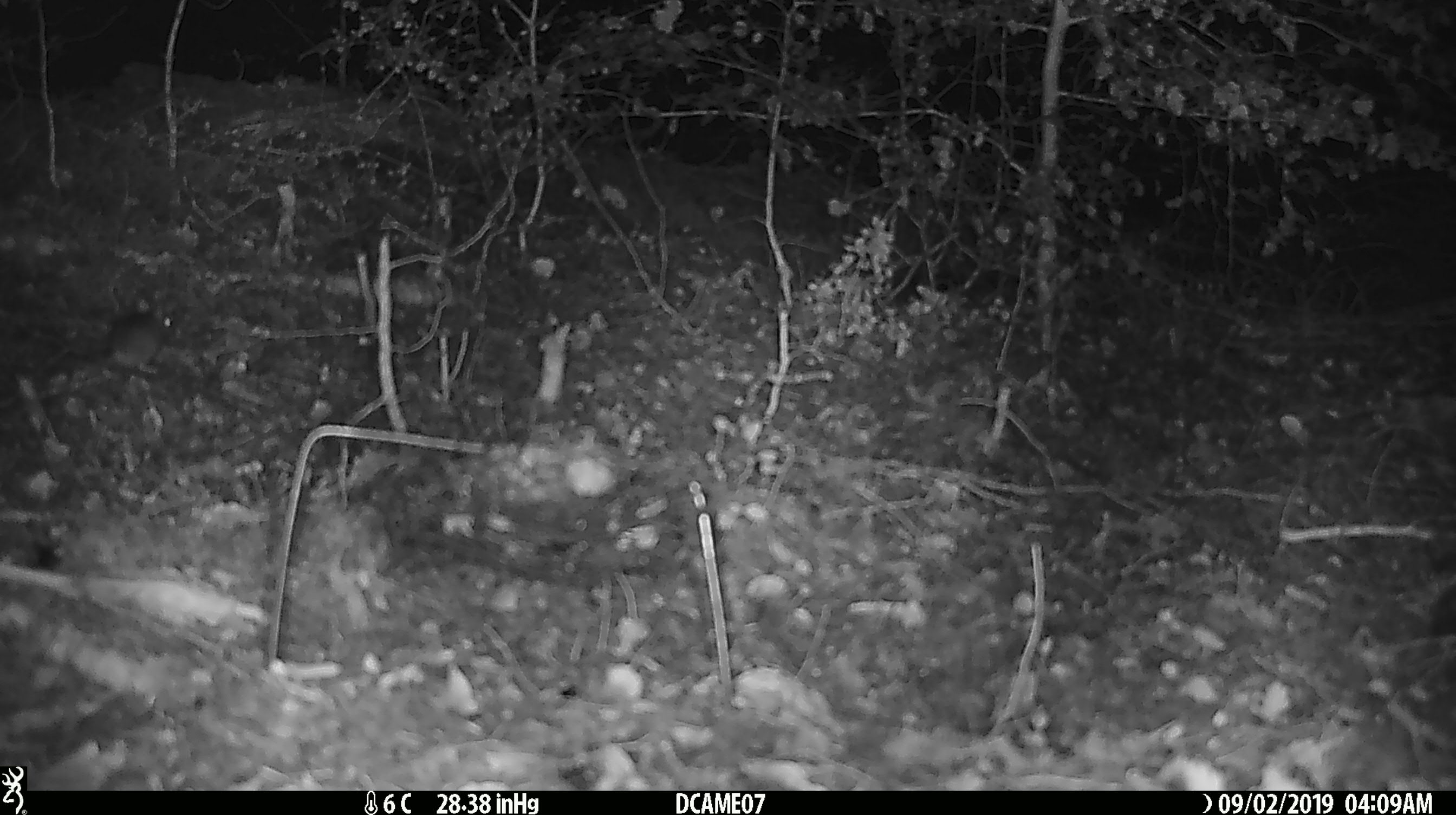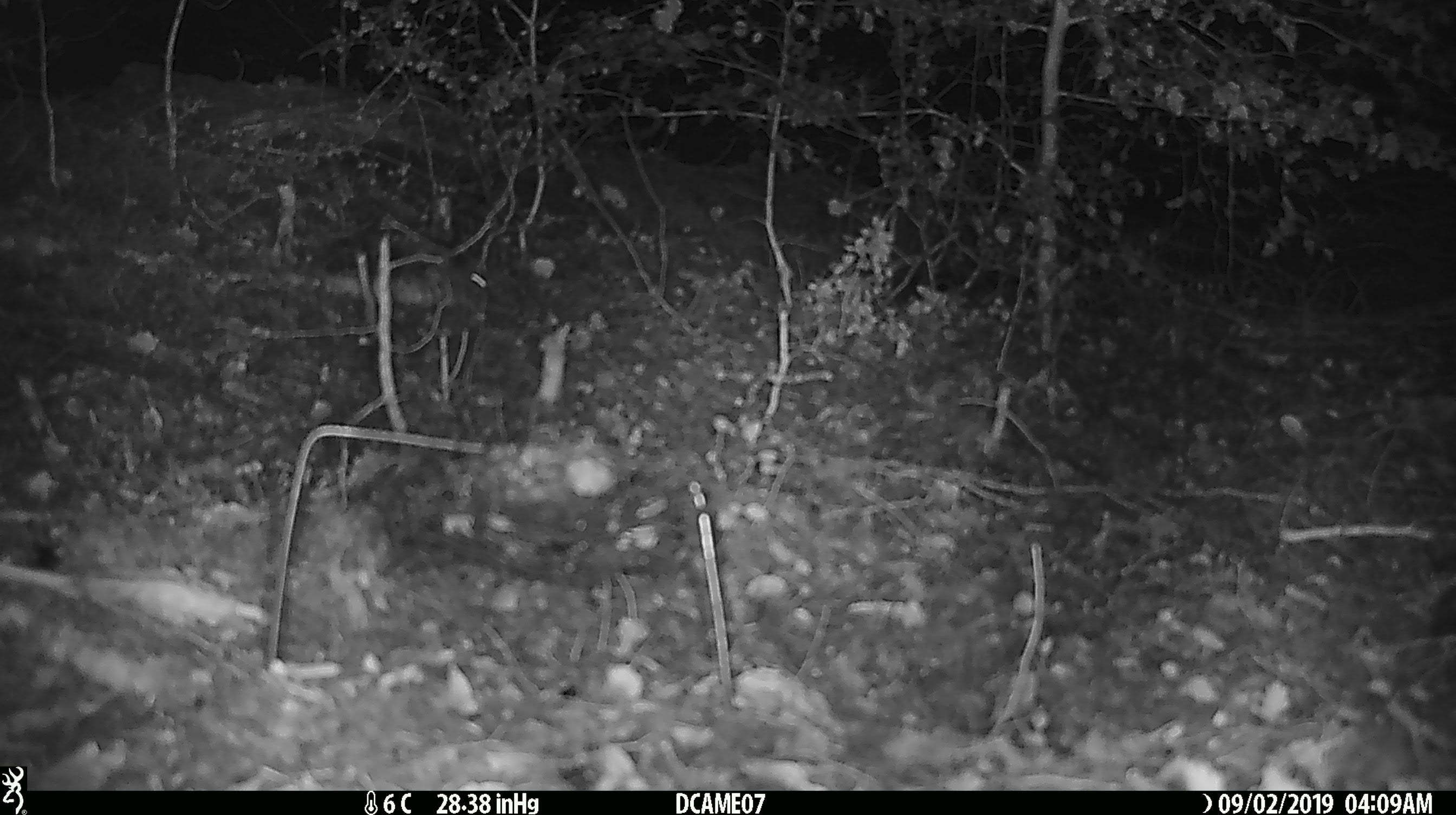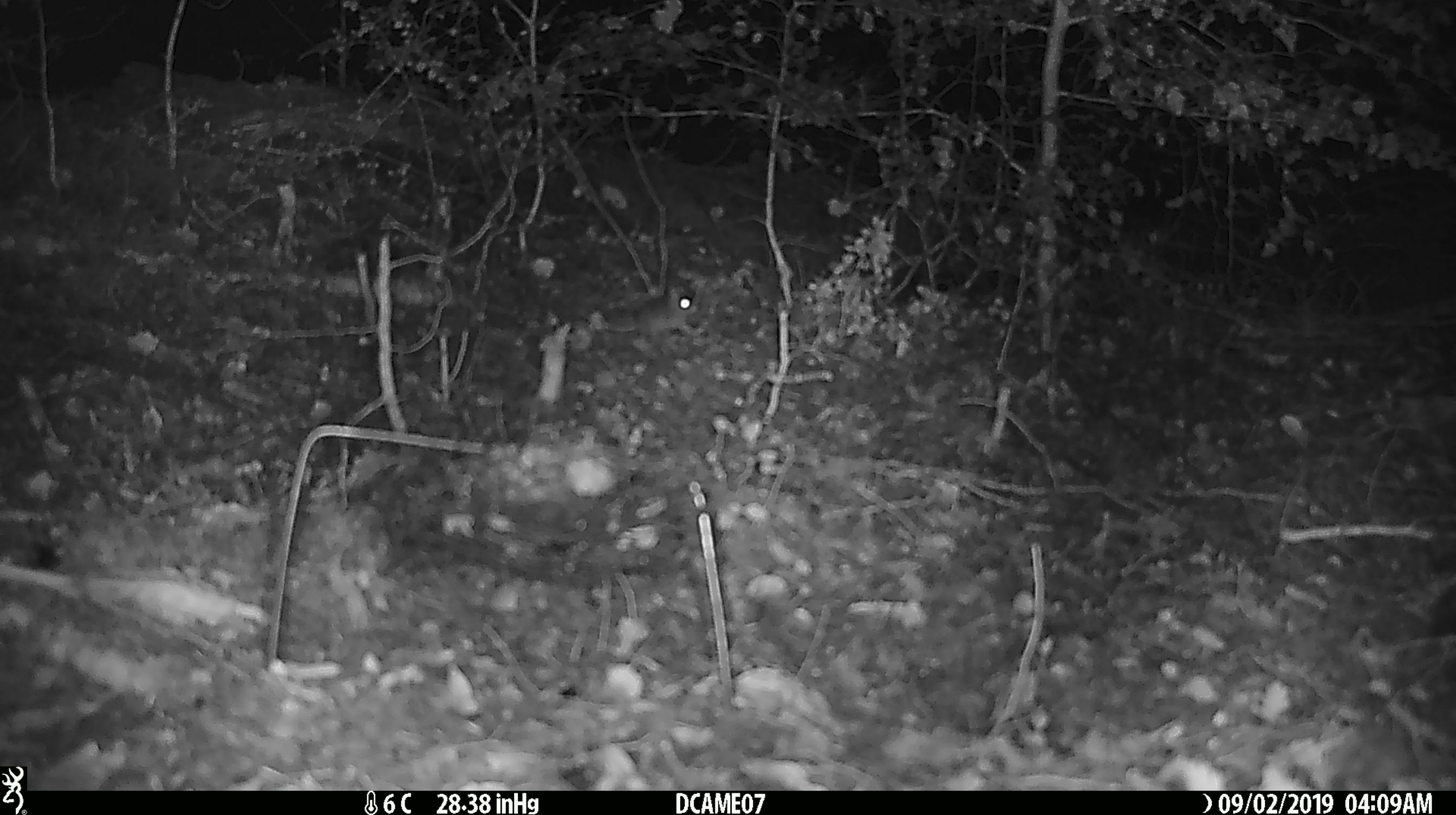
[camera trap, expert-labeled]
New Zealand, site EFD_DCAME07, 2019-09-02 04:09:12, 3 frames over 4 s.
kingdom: Animalia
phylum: Chordata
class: Mammalia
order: Rodentia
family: Muridae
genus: Mus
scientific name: Mus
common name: mouse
Mouse (Mus).